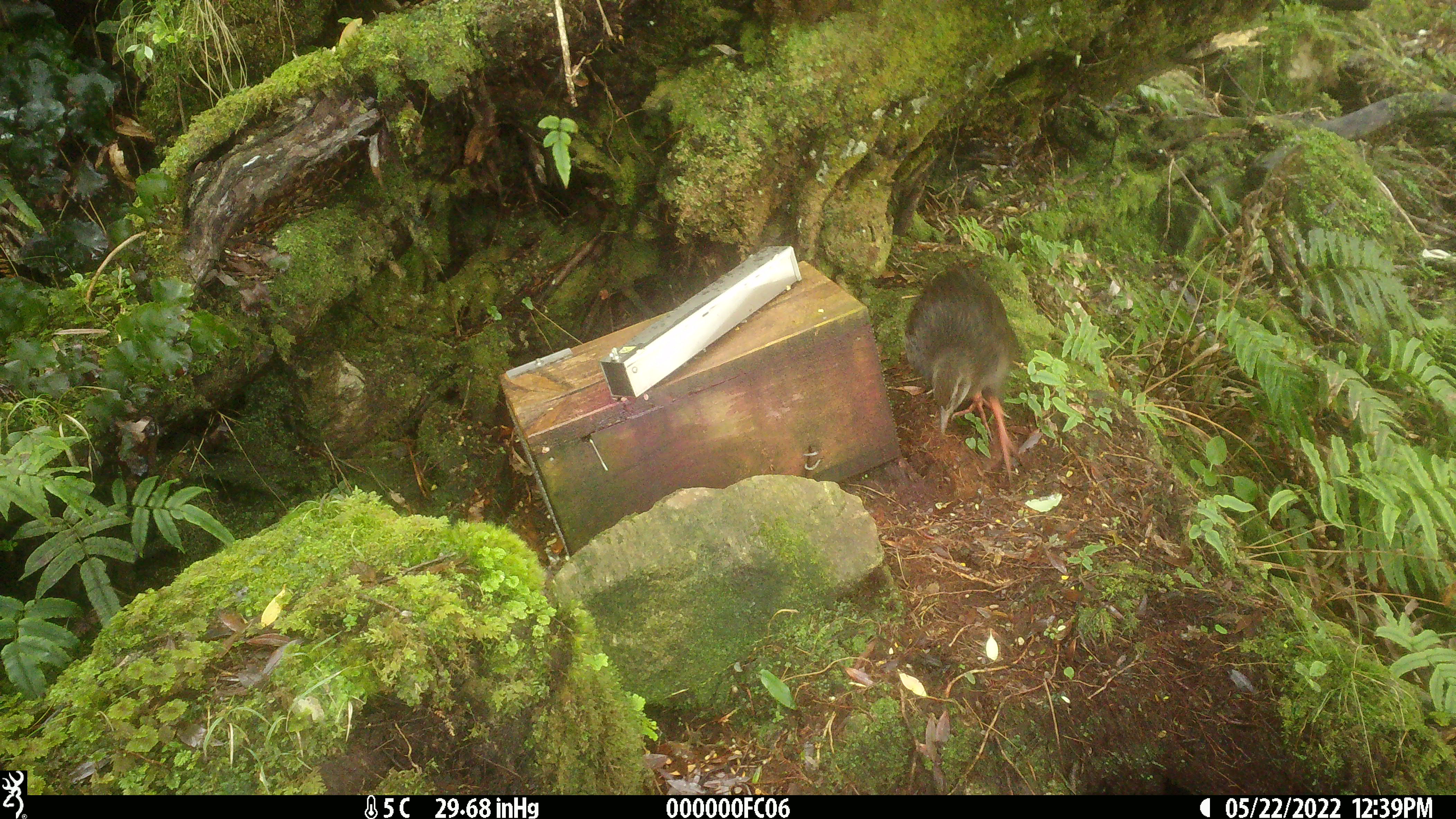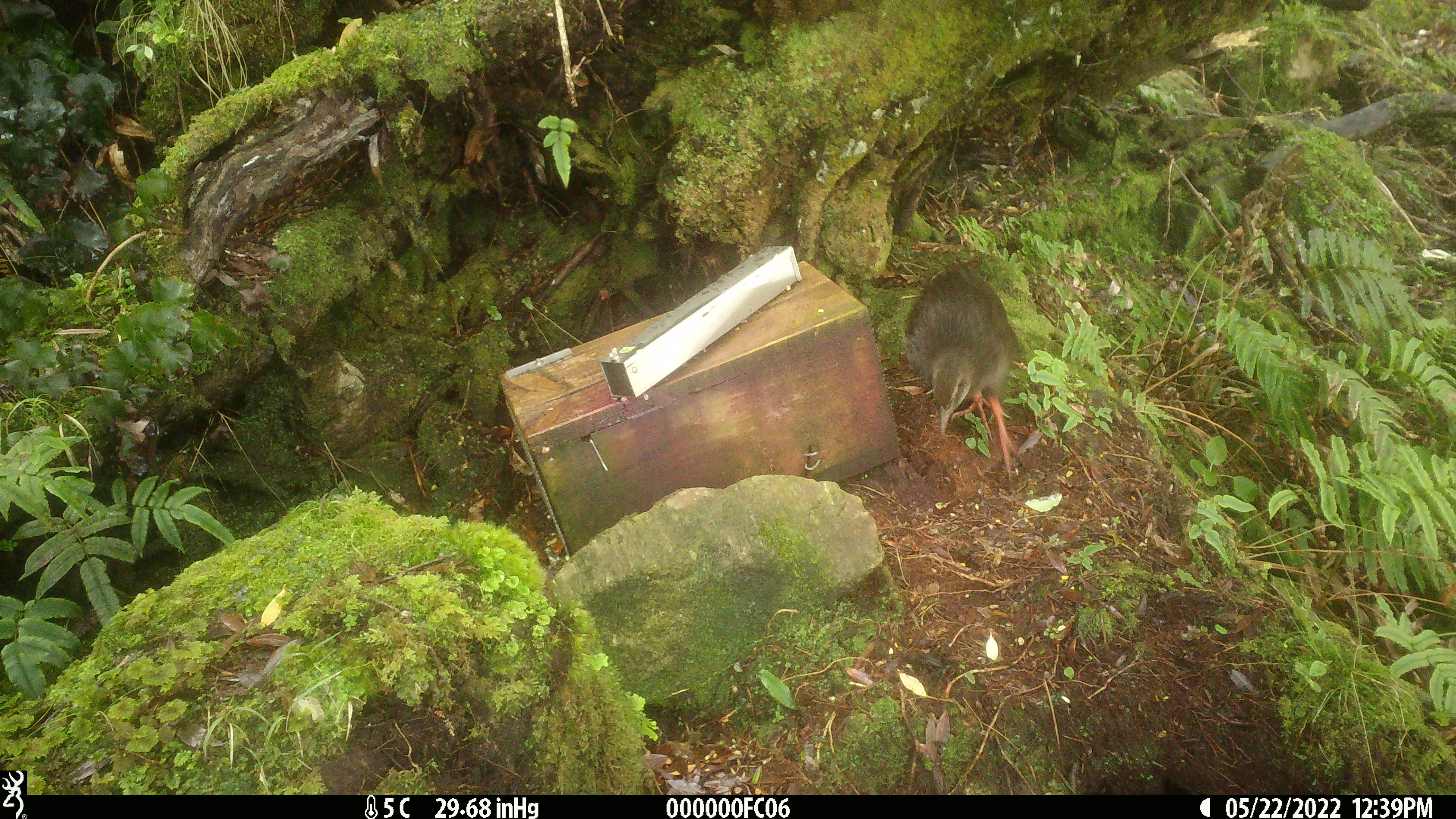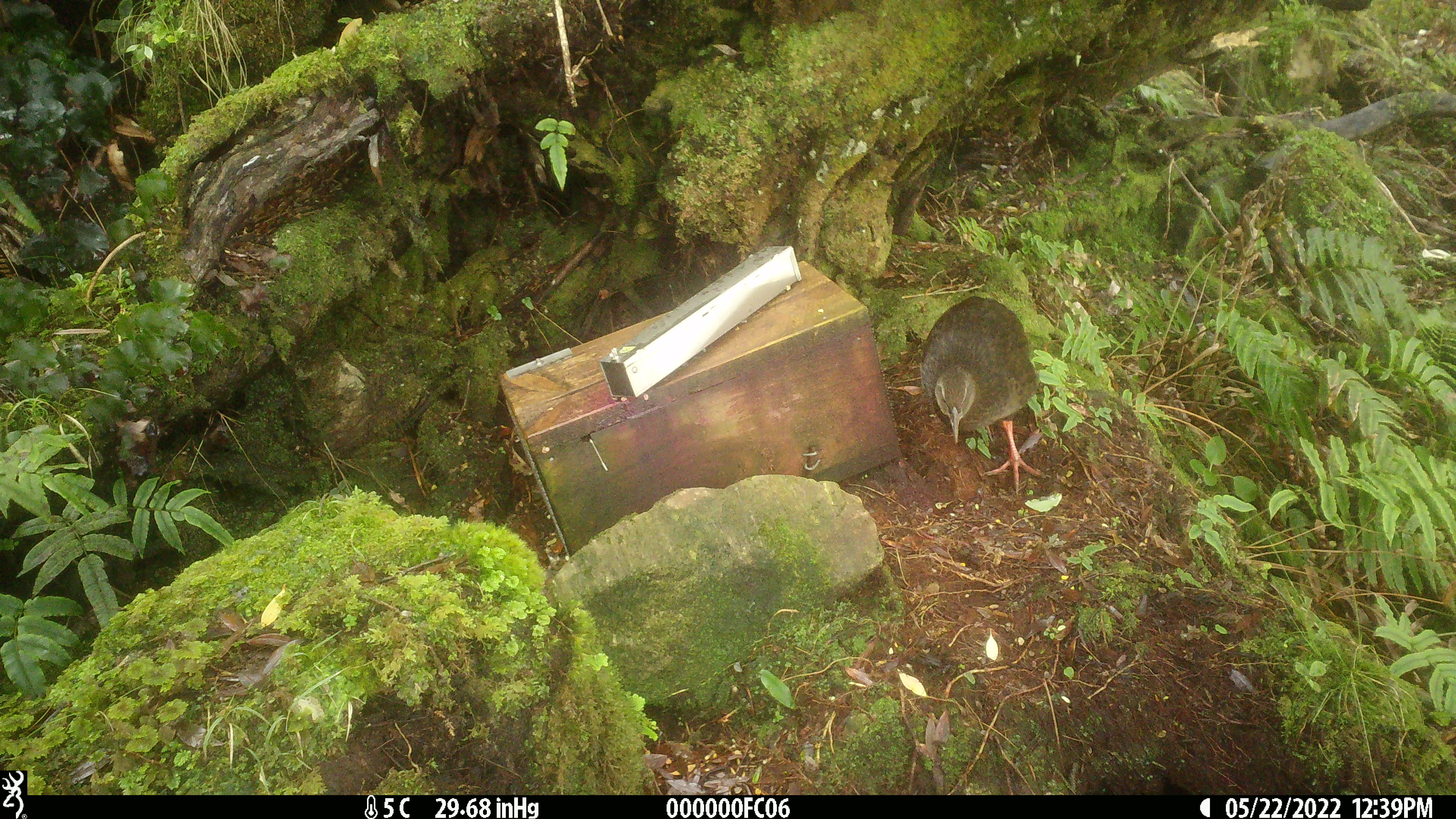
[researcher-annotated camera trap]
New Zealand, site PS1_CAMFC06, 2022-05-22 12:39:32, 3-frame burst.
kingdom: Animalia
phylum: Chordata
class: Aves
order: Gruiformes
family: Rallidae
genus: Gallirallus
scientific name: Gallirallus australis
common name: weka